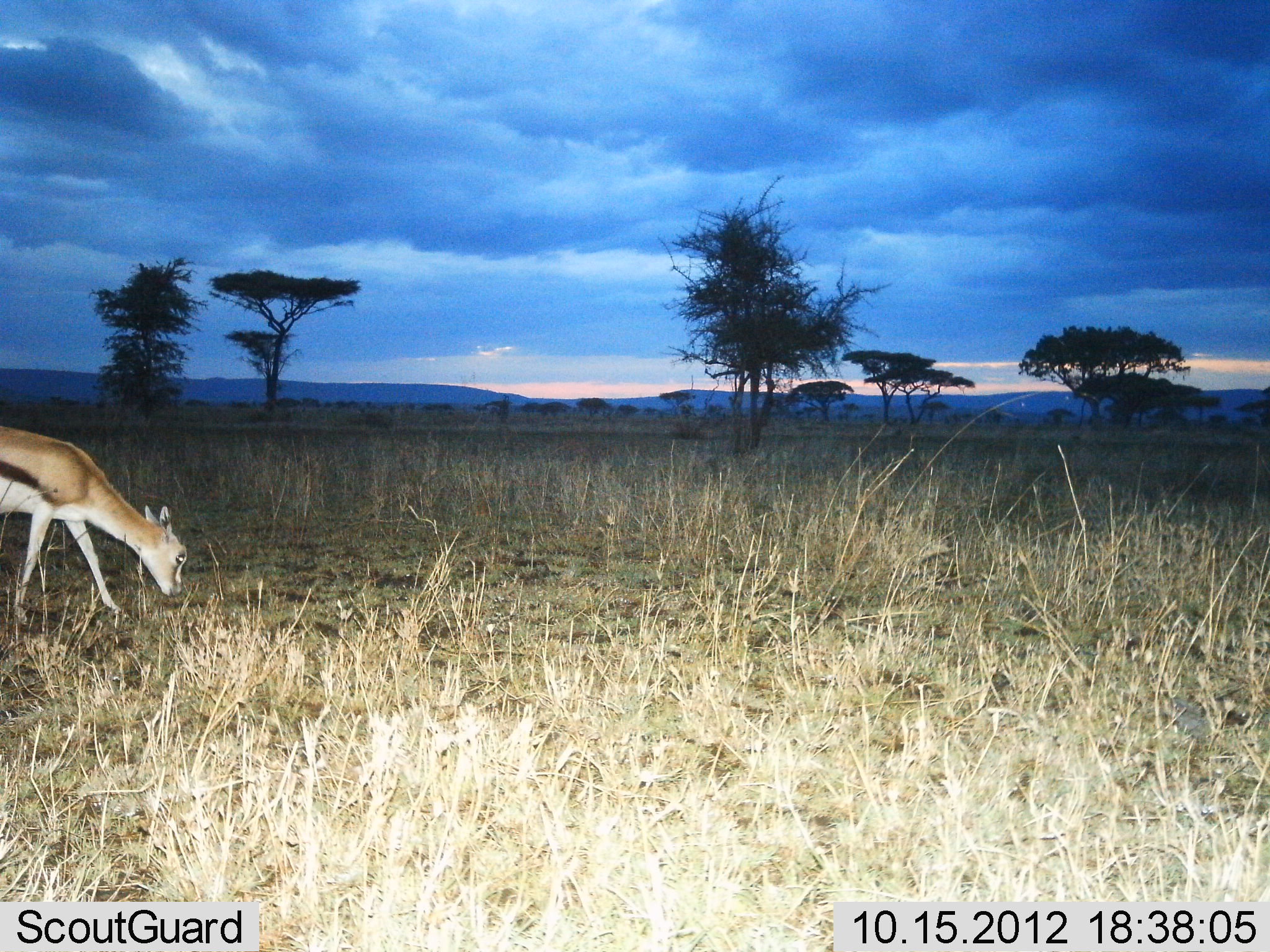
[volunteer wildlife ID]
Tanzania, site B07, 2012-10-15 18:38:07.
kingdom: Animalia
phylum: Chordata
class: Mammalia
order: Artiodactyla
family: Bovidae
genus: Eudorcas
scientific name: Eudorcas thomsonii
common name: thomson's gazelle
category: gazellethomsons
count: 1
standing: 30%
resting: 0%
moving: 10%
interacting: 0%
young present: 0%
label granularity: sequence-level